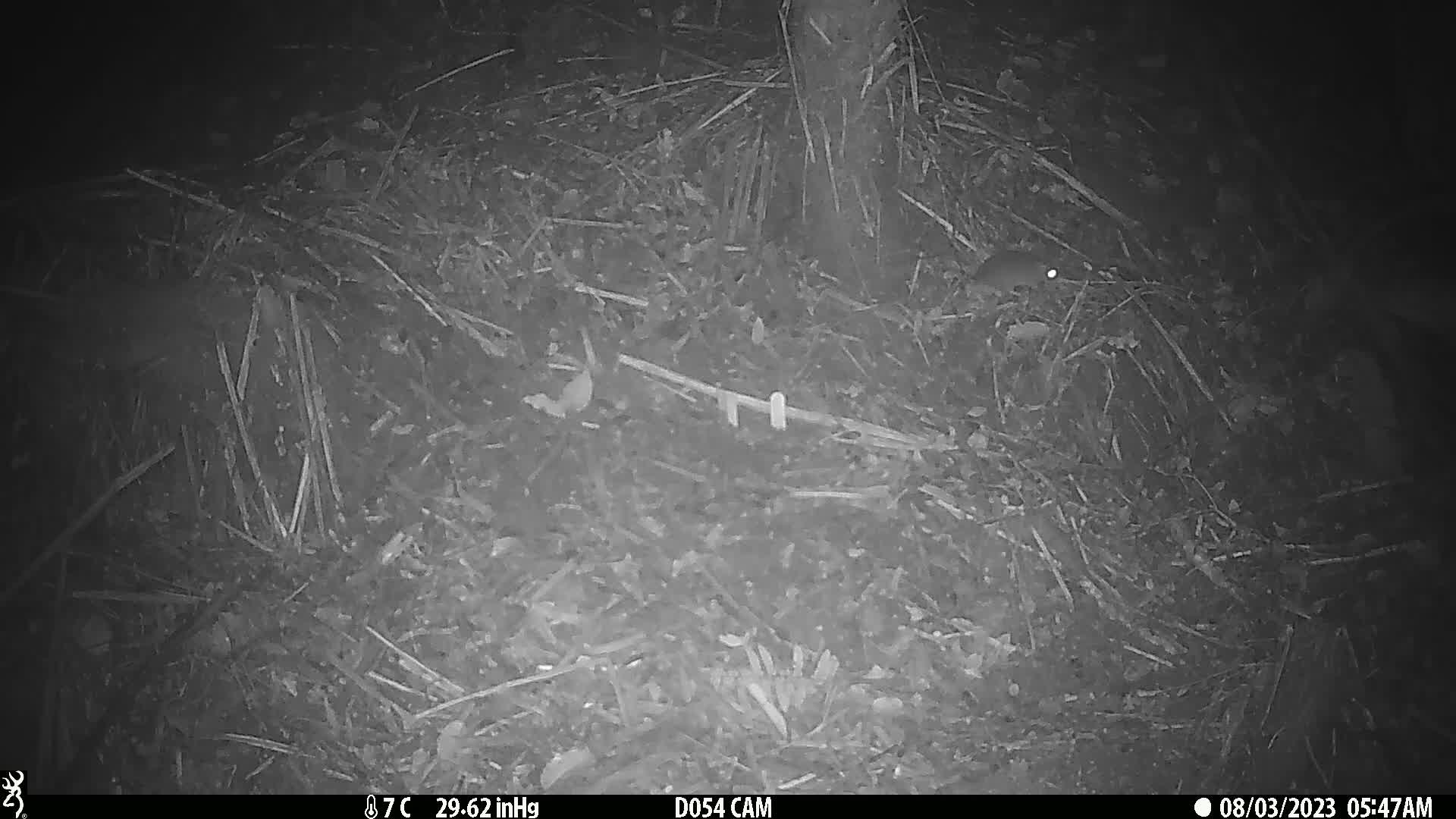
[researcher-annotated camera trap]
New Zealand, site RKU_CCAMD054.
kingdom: Animalia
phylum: Chordata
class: Mammalia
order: Rodentia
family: Muridae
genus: Rattus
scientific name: Rattus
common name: rat